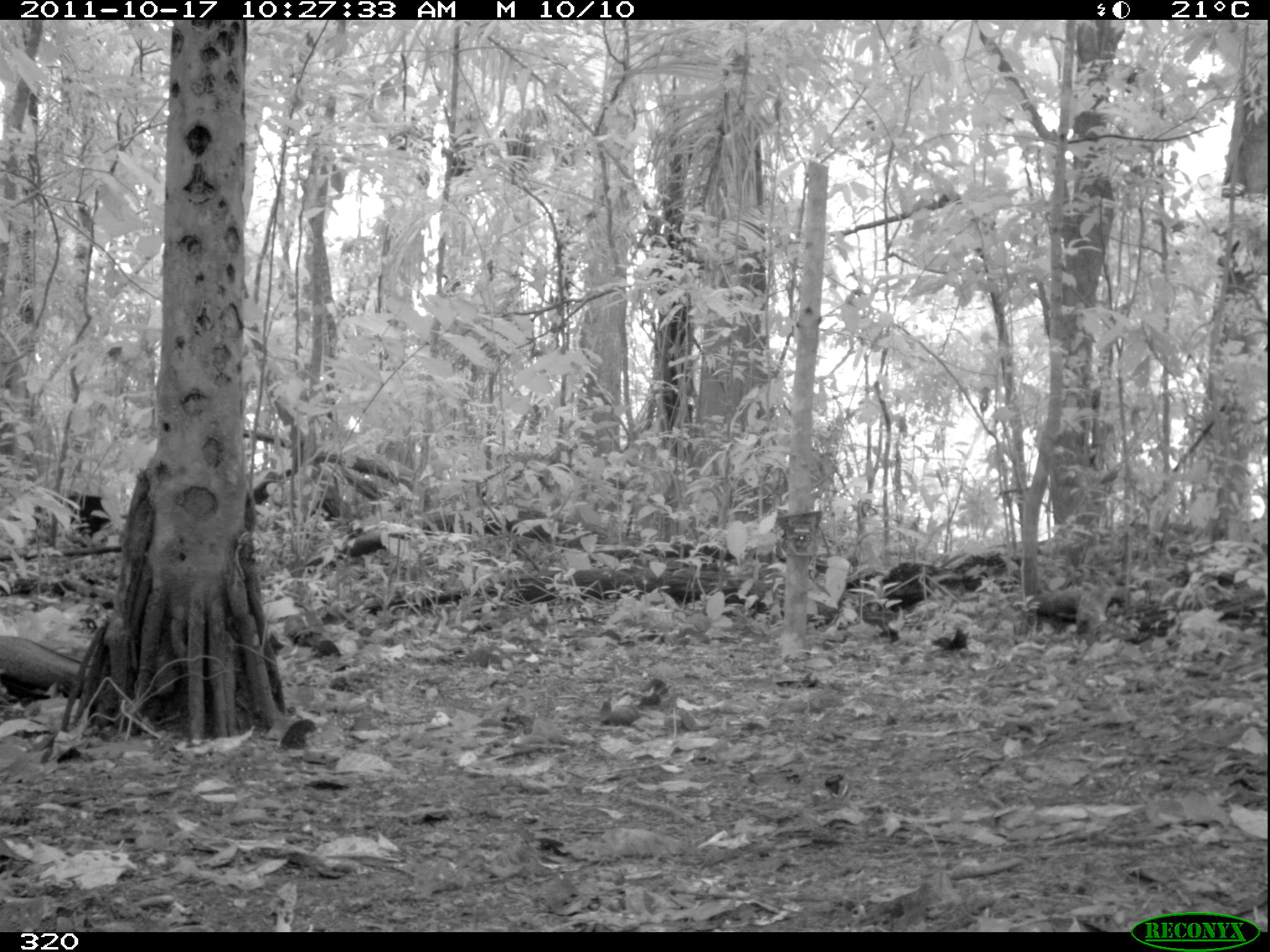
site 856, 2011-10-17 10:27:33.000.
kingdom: Animalia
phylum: Chordata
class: Mammalia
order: Artiodactyla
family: Tayassuidae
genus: Tayassu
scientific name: Tayassu pecari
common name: white-lipped peccary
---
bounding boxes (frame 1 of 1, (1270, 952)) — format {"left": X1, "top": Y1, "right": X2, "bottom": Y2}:
tayassu pecari: {"left": 56, "top": 495, "right": 127, "bottom": 549}; {"left": 249, "top": 466, "right": 299, "bottom": 515}